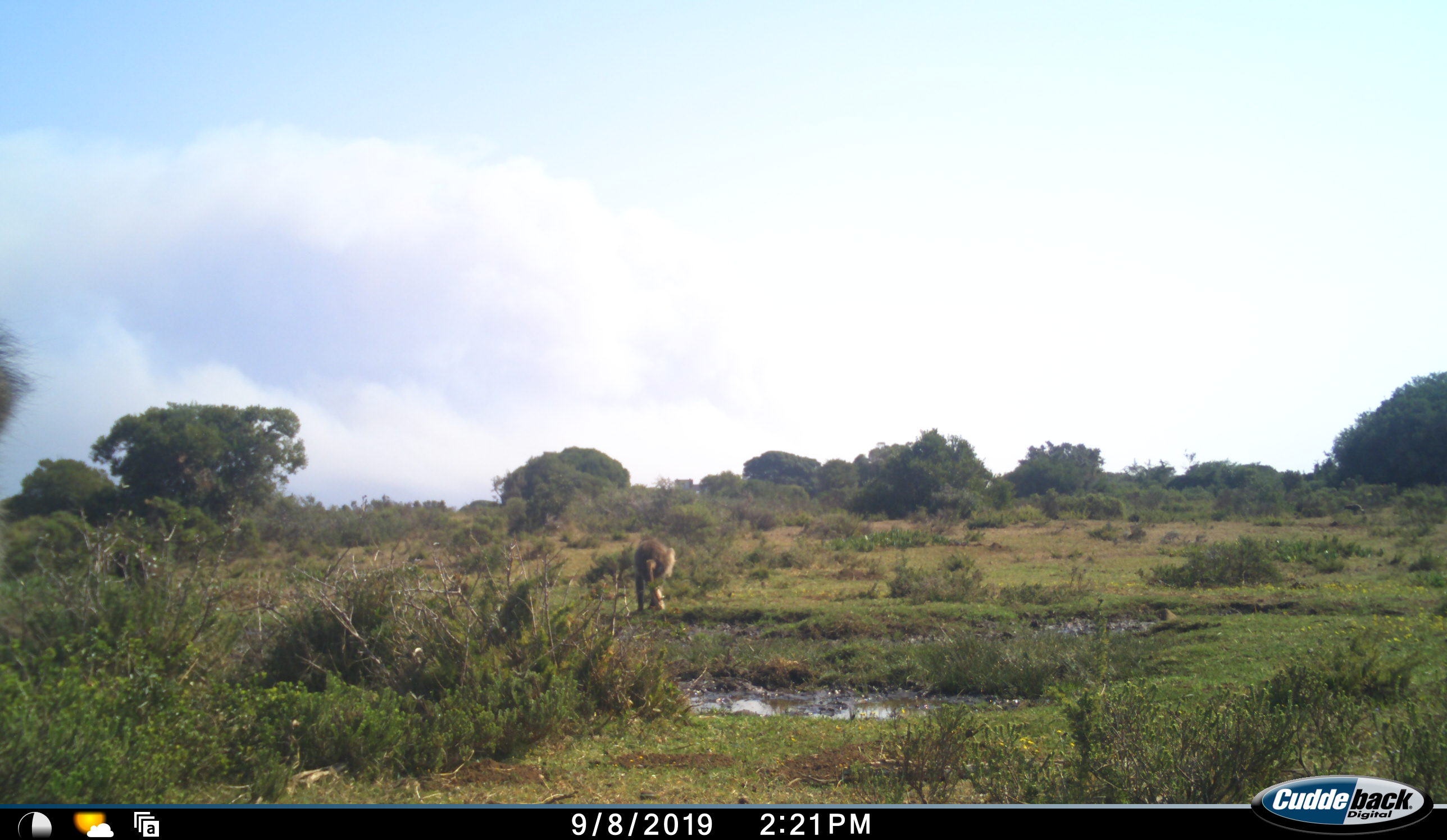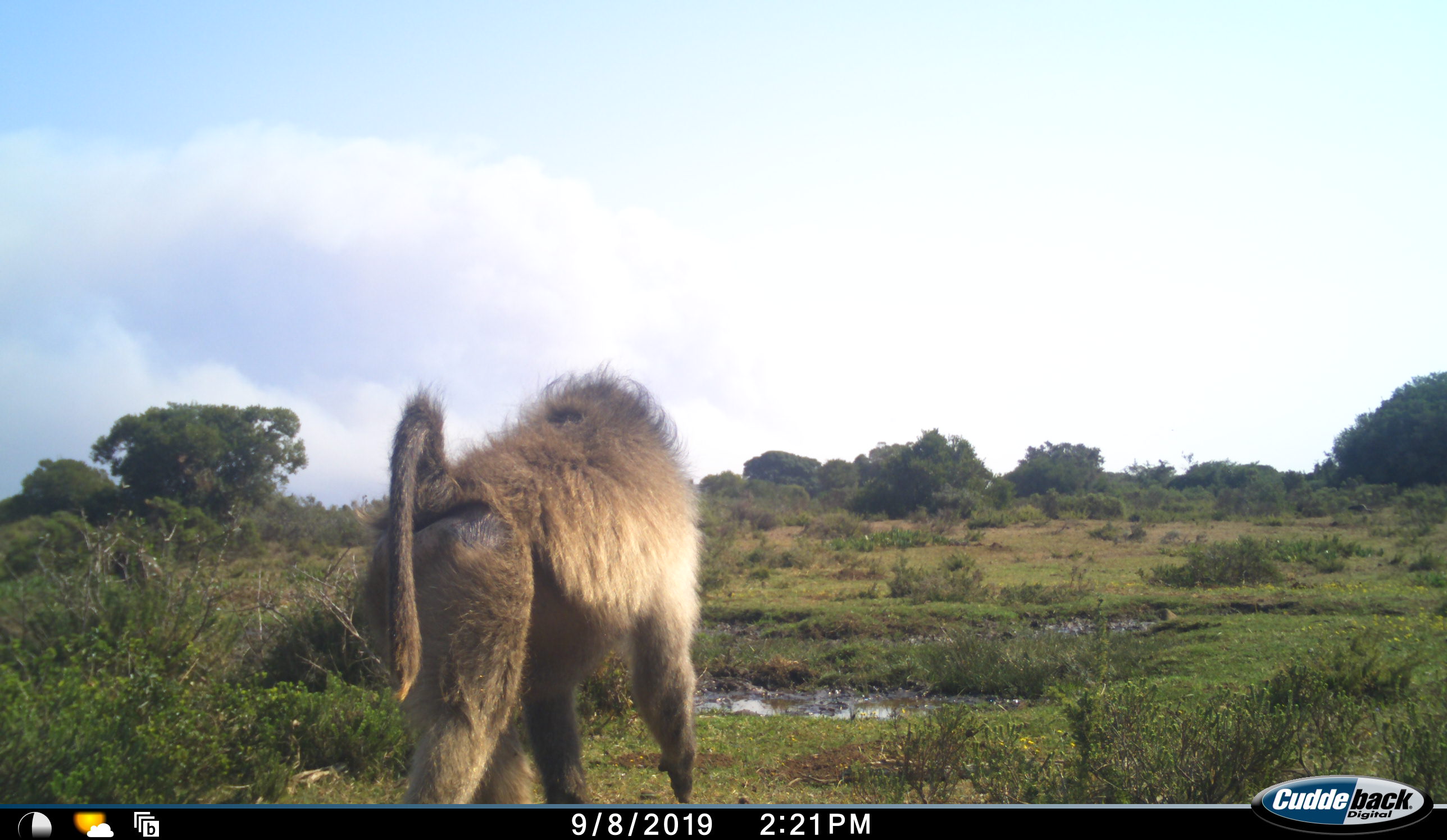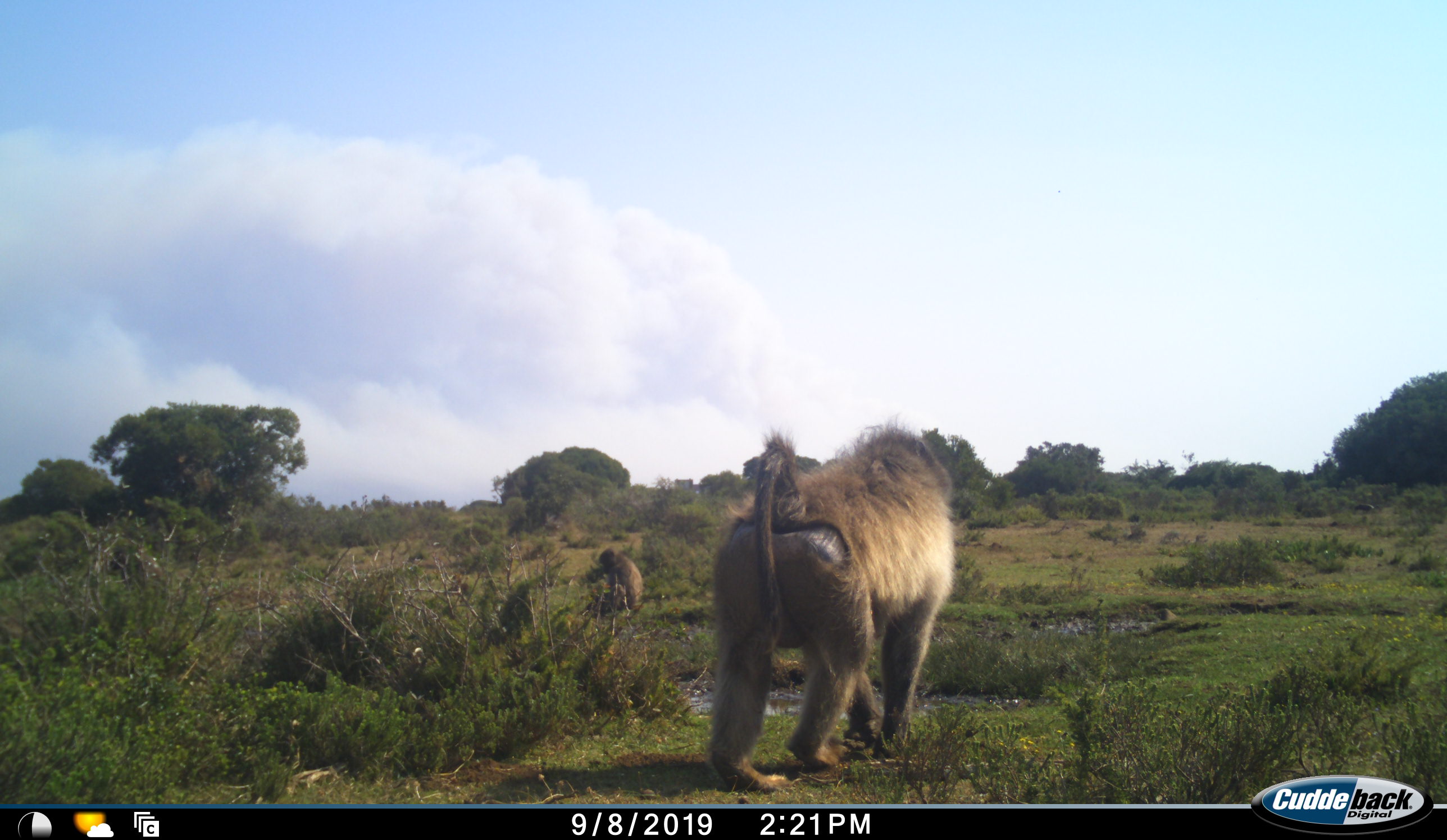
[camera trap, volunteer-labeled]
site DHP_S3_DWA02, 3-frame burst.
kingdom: Animalia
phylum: Chordata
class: Mammalia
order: Primates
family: Cercopithecidae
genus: Papio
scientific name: Papio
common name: baboon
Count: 2.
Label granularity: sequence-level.